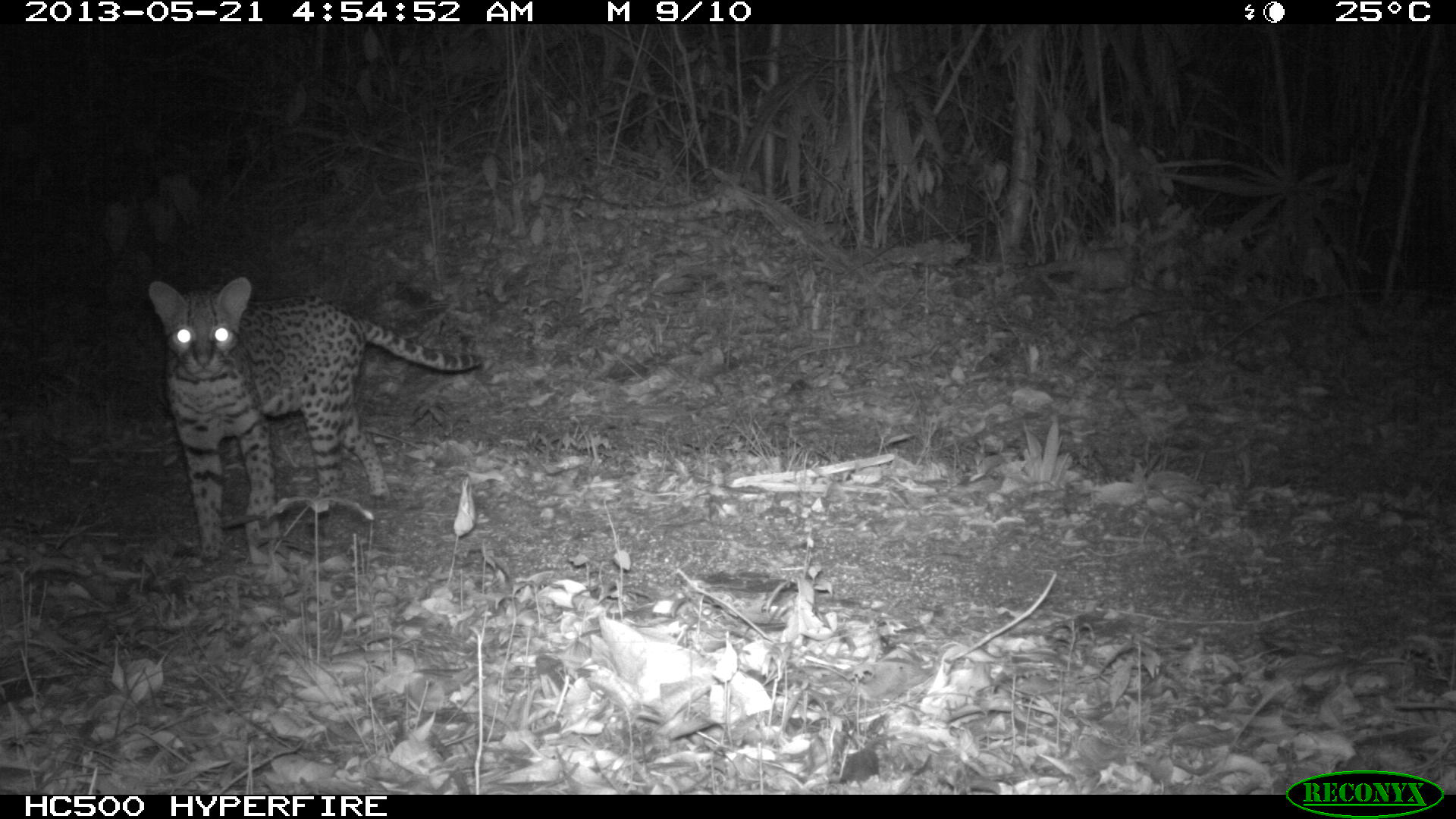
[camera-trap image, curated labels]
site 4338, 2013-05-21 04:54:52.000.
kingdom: Animalia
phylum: Chordata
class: Mammalia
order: Carnivora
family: Felidae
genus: Leopardus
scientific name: Leopardus pardalis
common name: ocelot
Leopardus pardalis (ocelot), count 1, sex female.